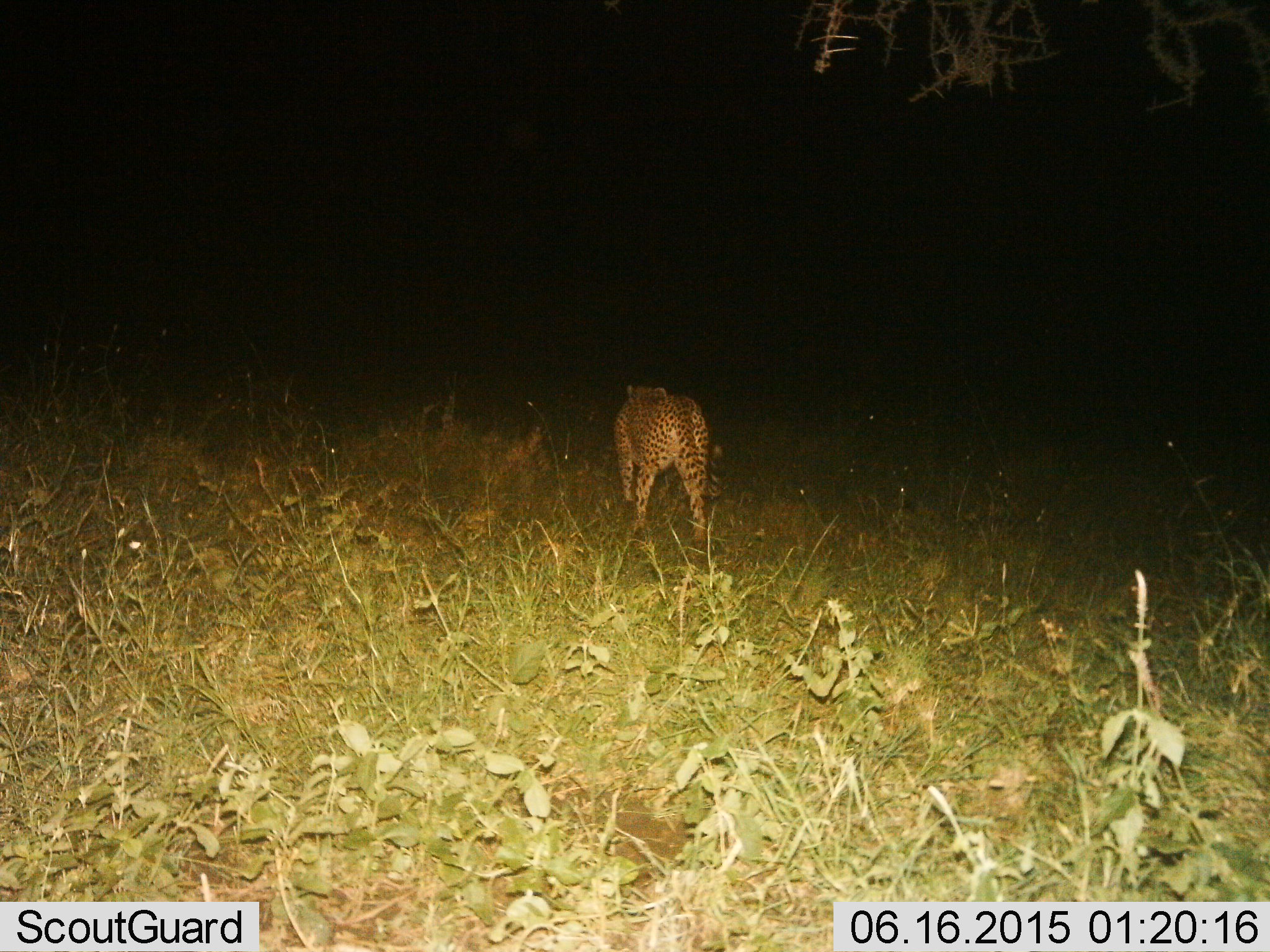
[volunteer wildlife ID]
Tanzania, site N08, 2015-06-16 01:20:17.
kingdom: Animalia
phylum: Chordata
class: Mammalia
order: Carnivora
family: Felidae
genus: Acinonyx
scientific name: Acinonyx jubatus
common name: cheetah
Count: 1.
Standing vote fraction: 0%.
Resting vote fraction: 0%.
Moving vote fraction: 100%.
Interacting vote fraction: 0%.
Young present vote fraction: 0%.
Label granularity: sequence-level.